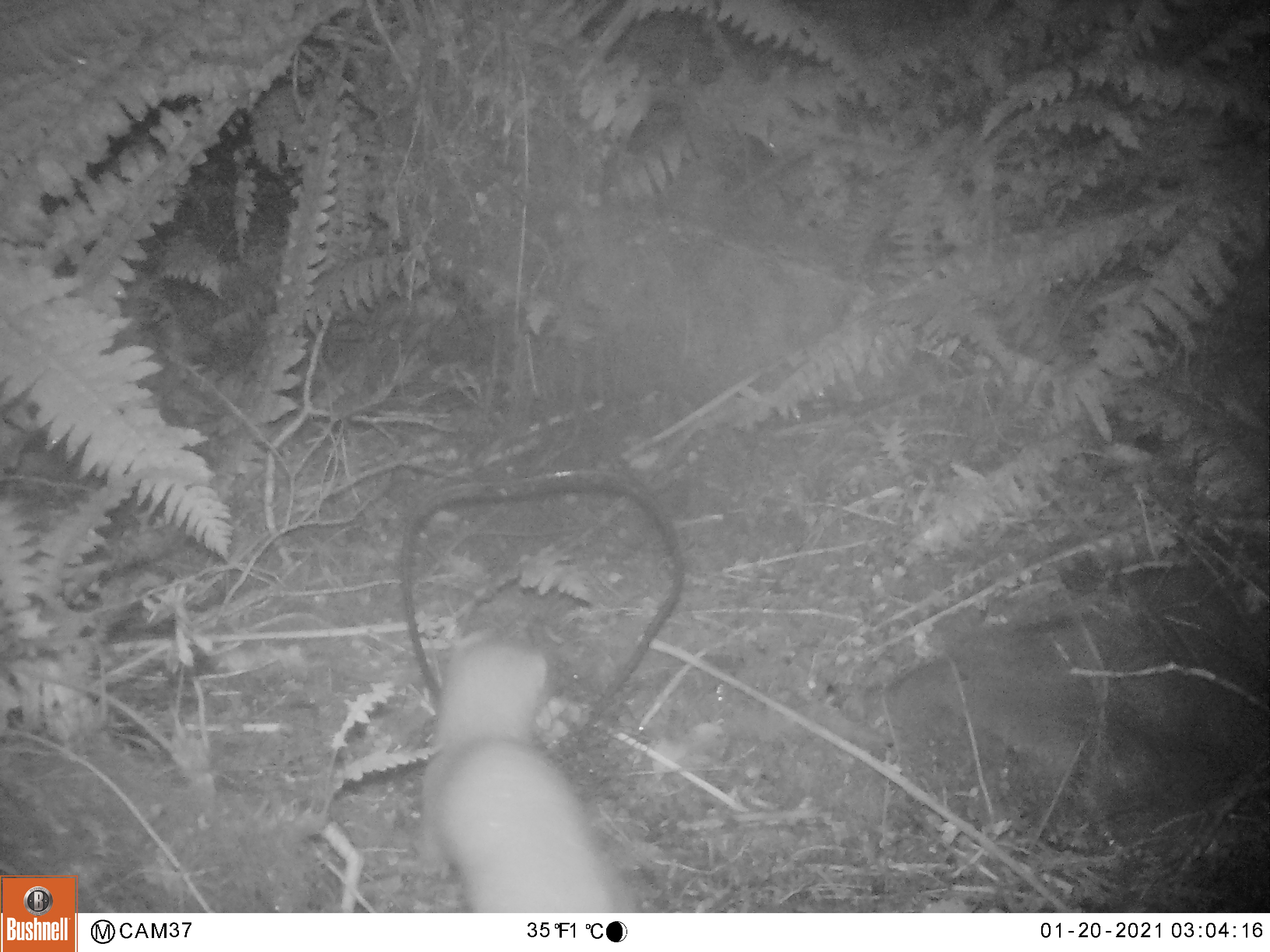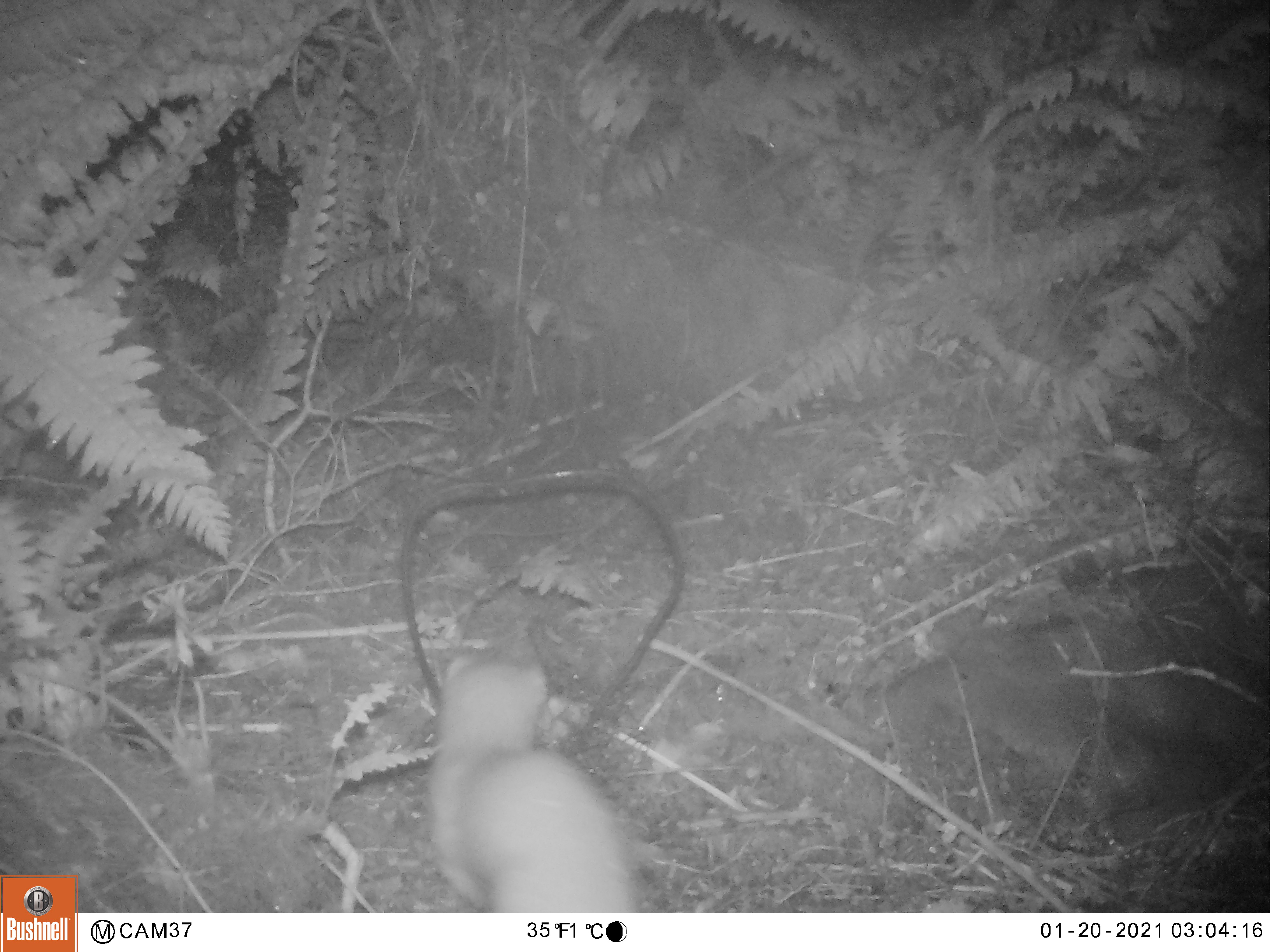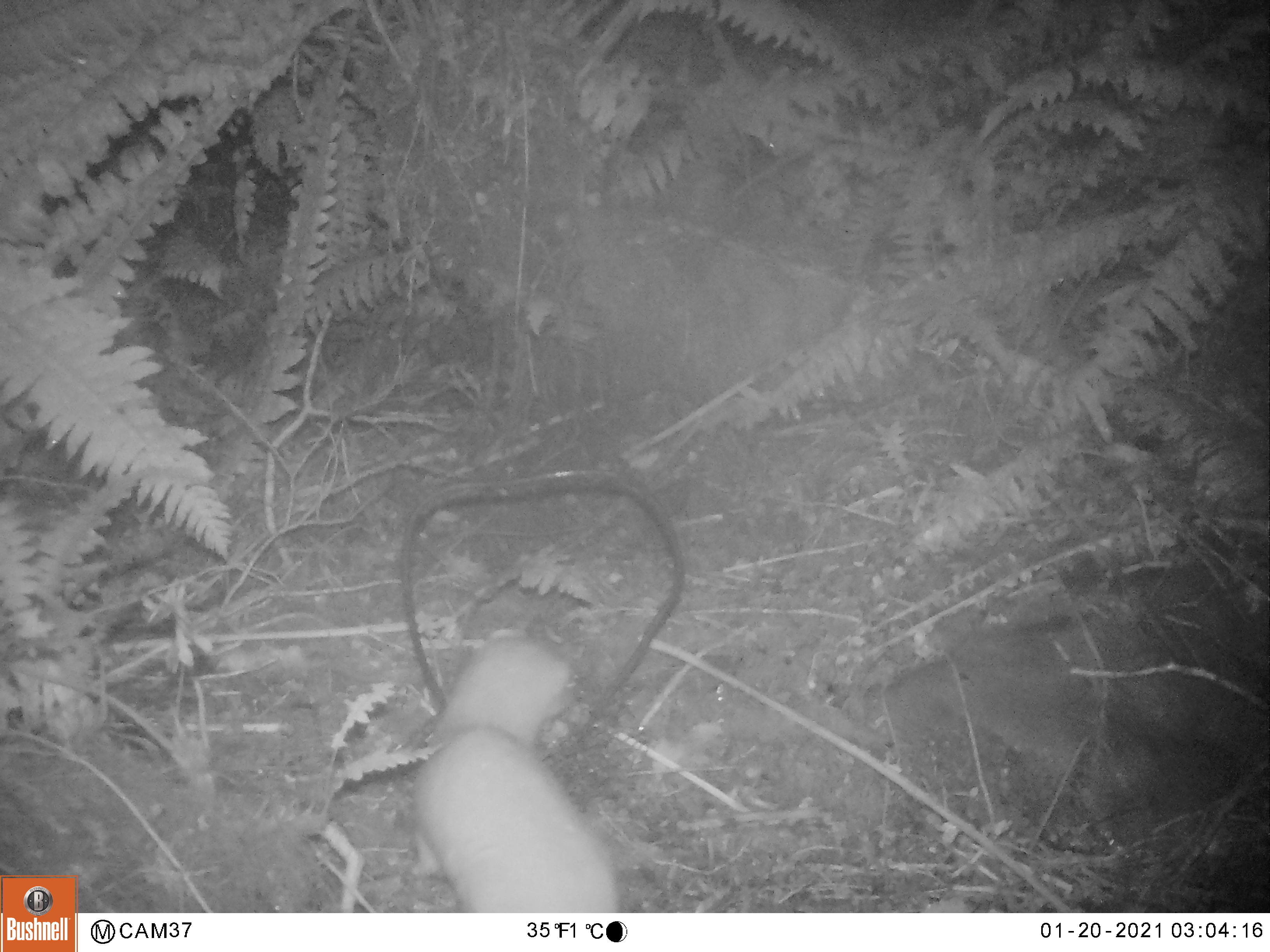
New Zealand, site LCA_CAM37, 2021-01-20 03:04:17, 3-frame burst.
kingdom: Animalia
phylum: Chordata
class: Mammalia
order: Carnivora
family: Mustelidae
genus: Mustela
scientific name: Mustela erminea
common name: stoat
Stoat (Mustela erminea).